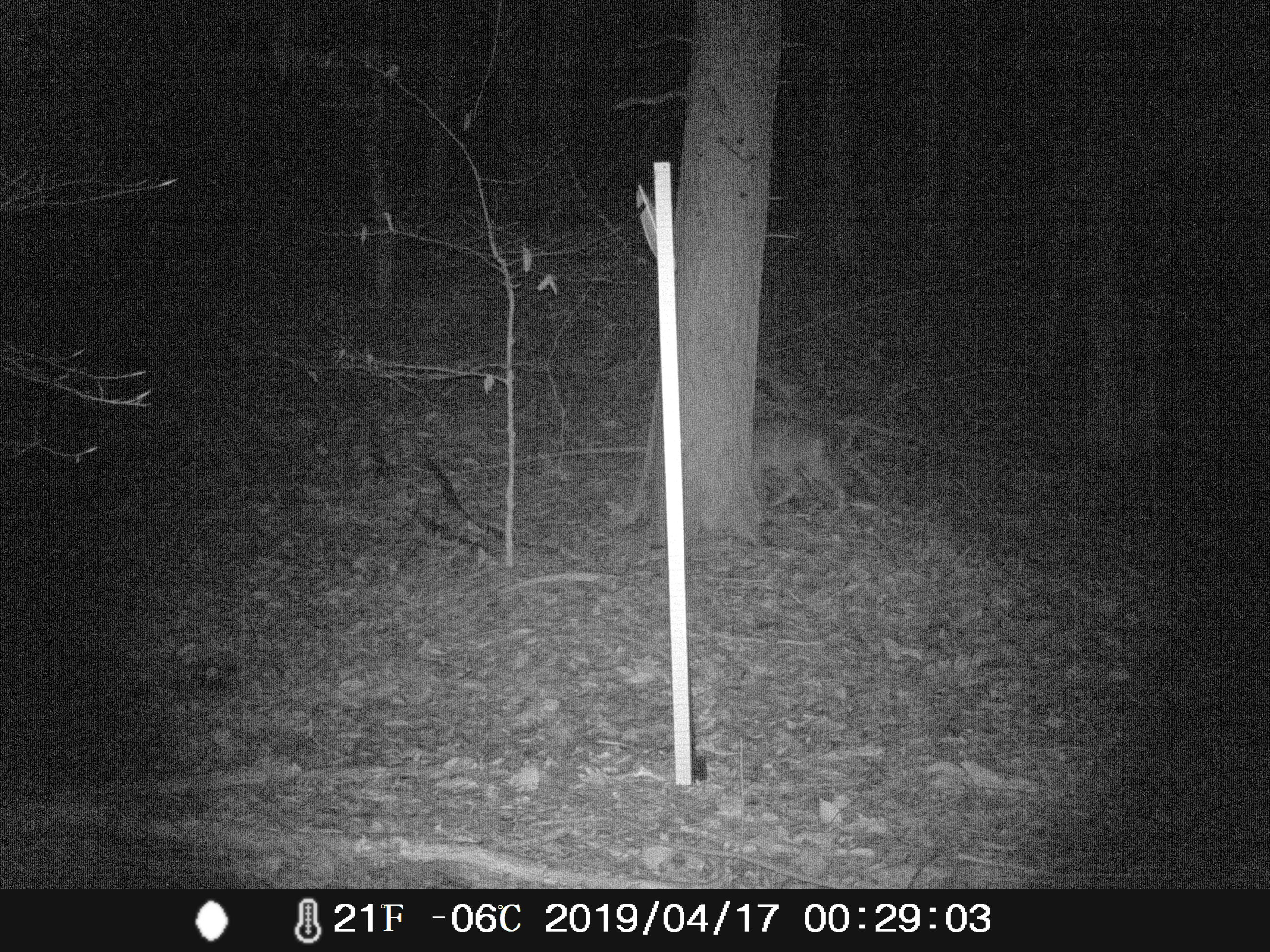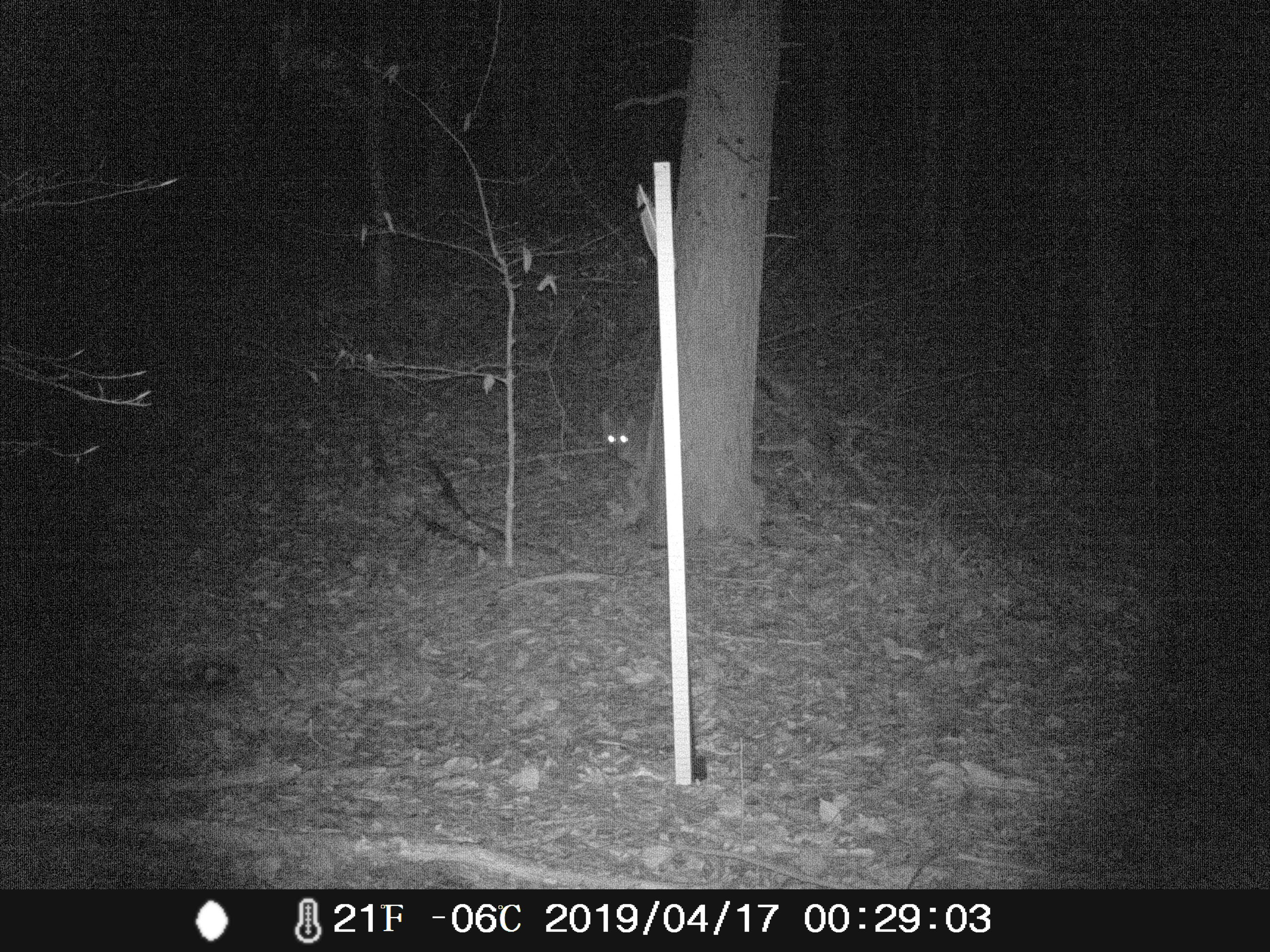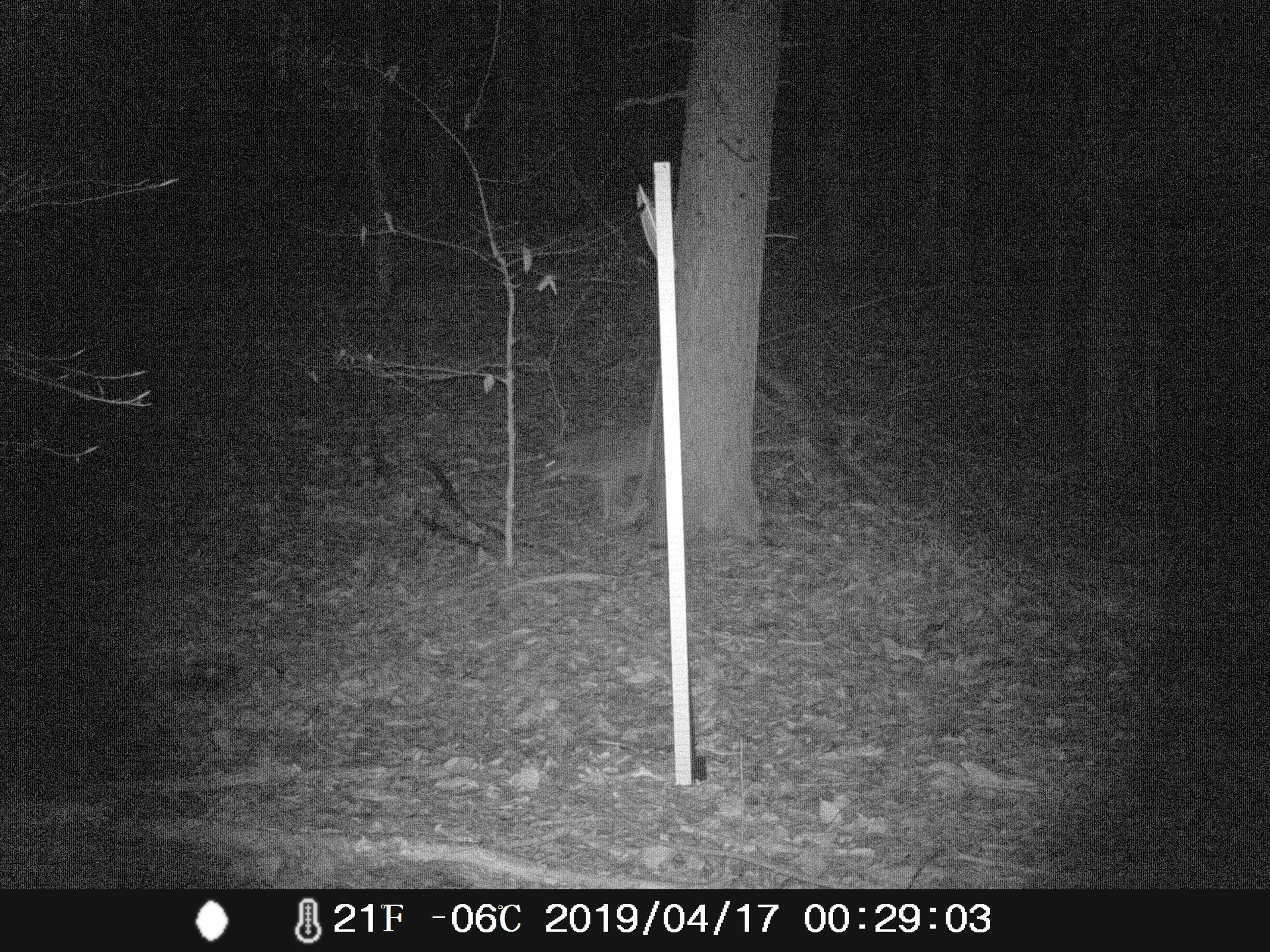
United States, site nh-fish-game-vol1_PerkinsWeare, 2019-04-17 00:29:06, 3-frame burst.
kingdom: Animalia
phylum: Chordata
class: Mammalia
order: Carnivora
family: Canidae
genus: Canis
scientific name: Canis latrans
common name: coyote